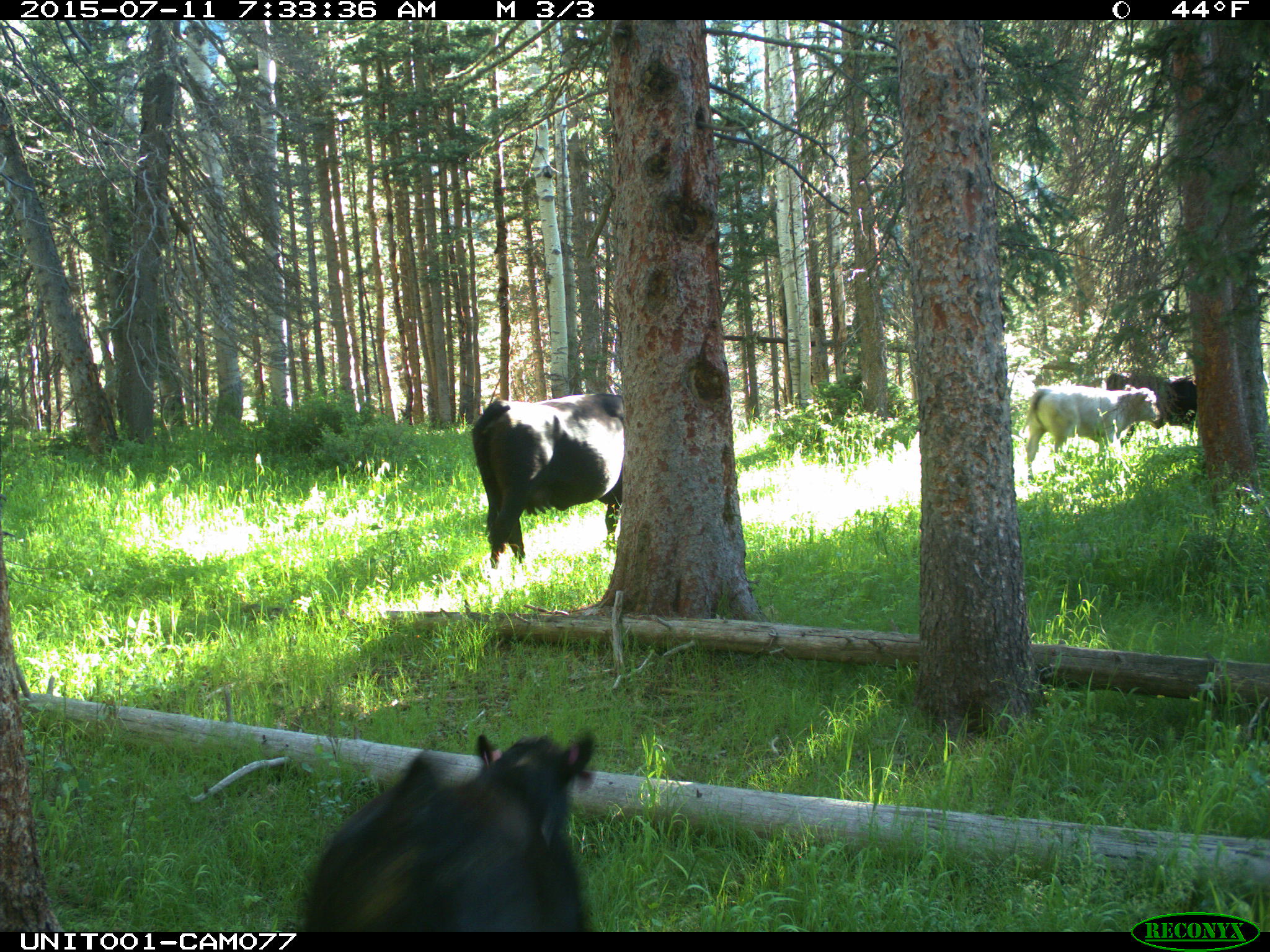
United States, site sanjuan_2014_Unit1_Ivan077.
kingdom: Animalia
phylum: Chordata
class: Mammalia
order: Artiodactyla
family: Bovidae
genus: Bos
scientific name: Bos taurus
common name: domestic cow